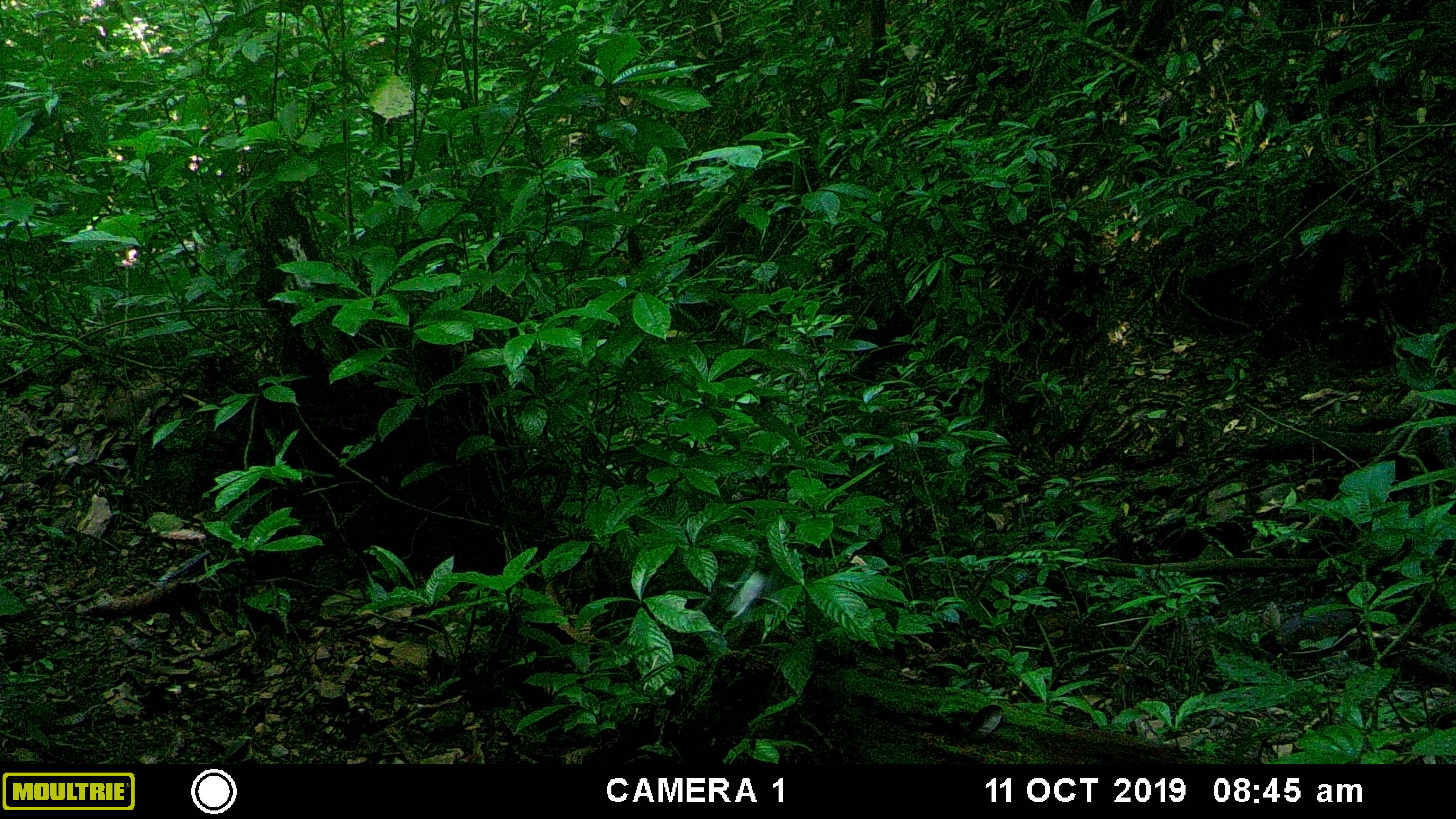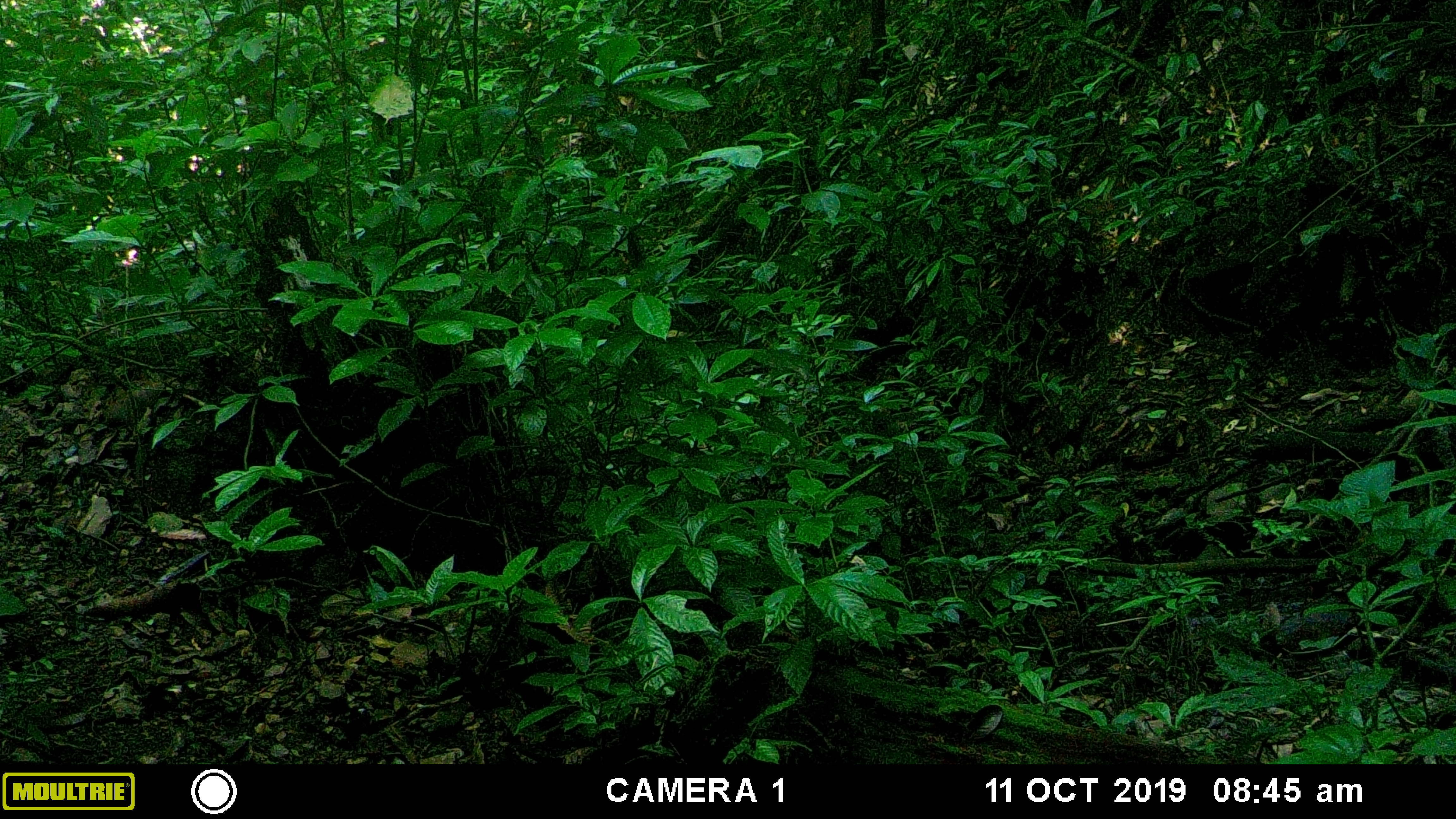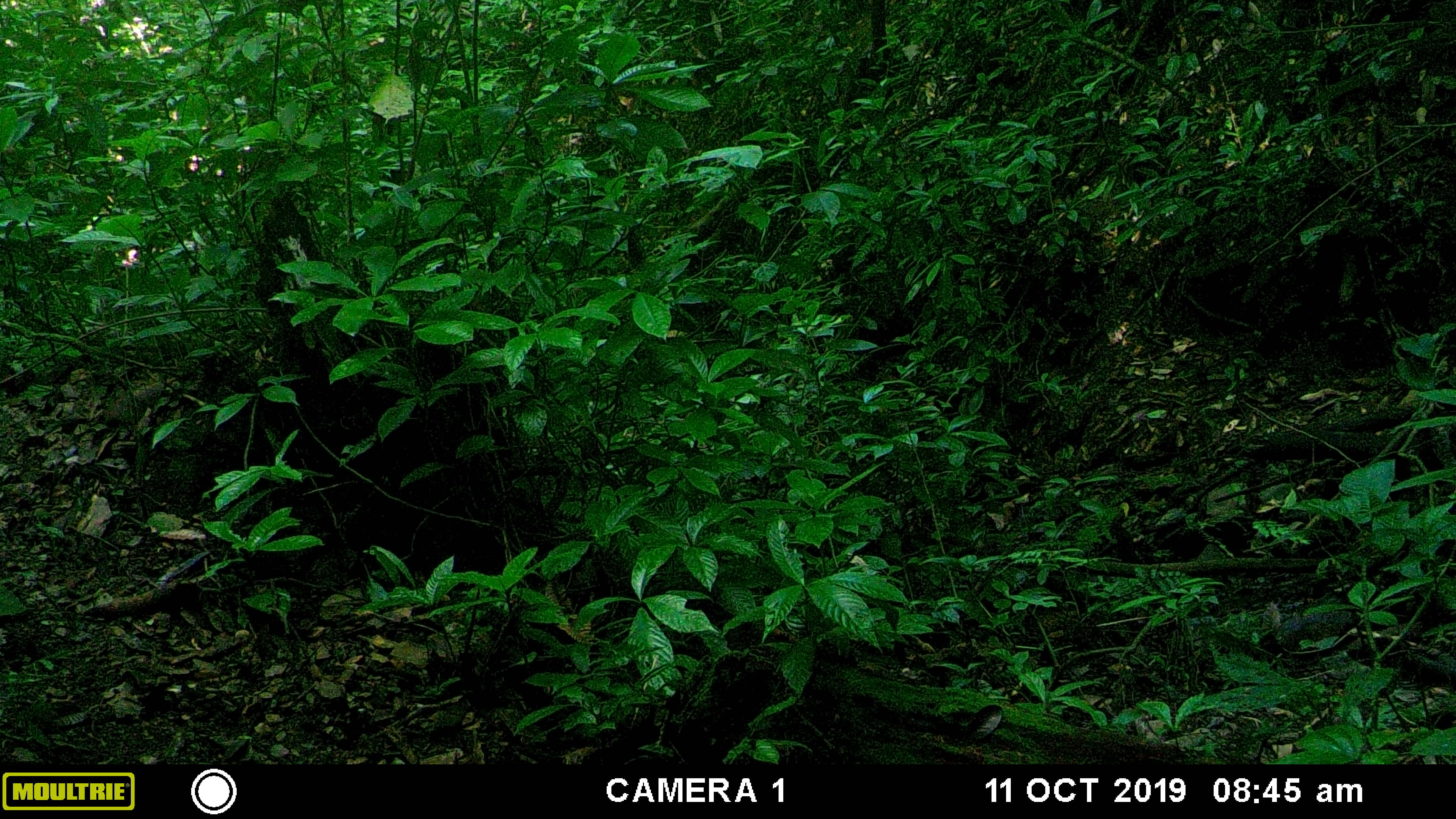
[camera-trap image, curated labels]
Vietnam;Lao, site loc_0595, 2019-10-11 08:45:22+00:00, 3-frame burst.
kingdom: Animalia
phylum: Chordata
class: Mammalia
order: Artiodactyla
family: Suidae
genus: Sus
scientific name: Sus scrofa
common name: eurasian wild pig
Eurasian wild pig (Sus scrofa). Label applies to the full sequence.